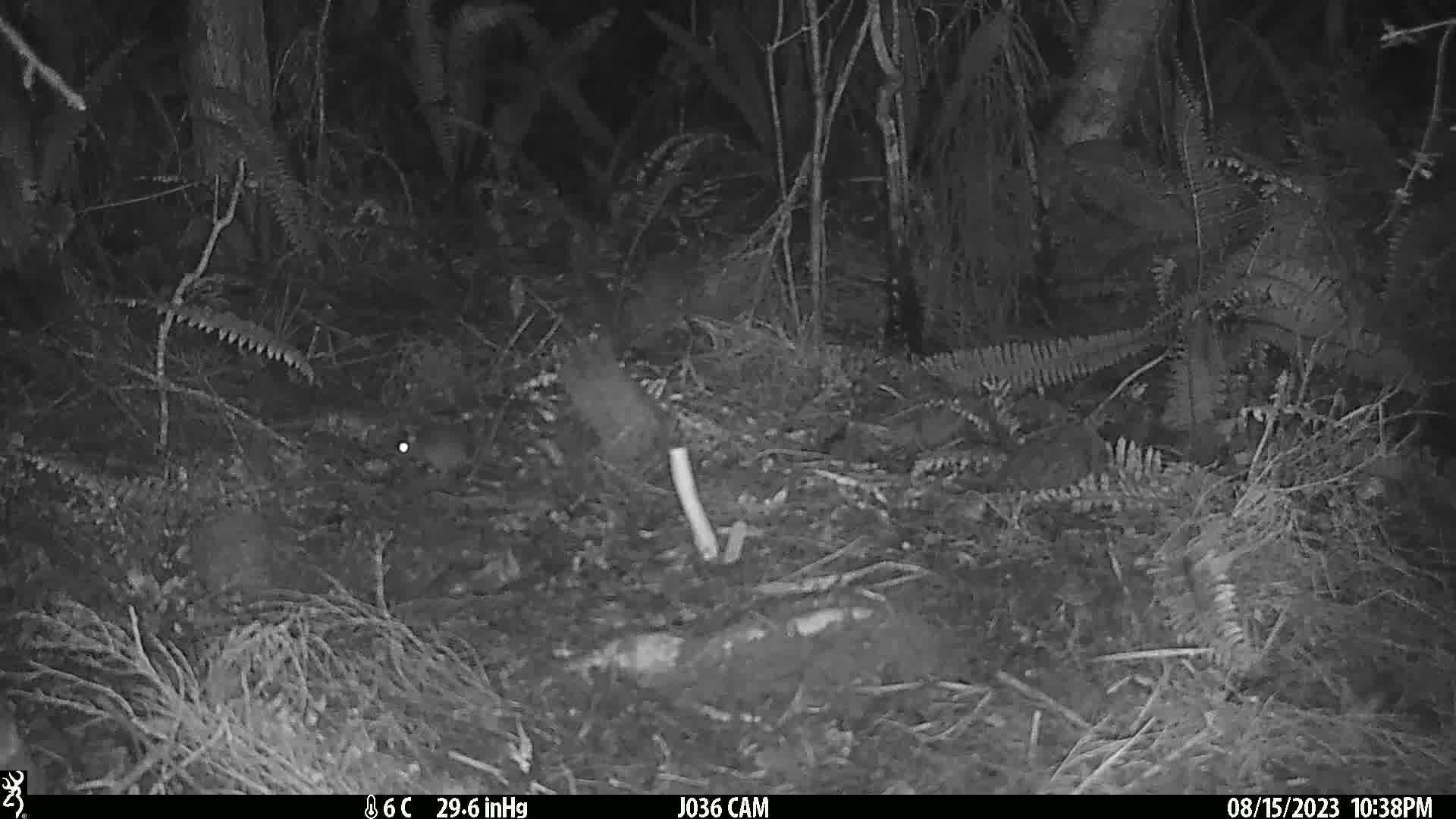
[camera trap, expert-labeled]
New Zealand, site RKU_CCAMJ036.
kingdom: Animalia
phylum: Chordata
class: Mammalia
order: Rodentia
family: Muridae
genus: Rattus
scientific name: Rattus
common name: rat